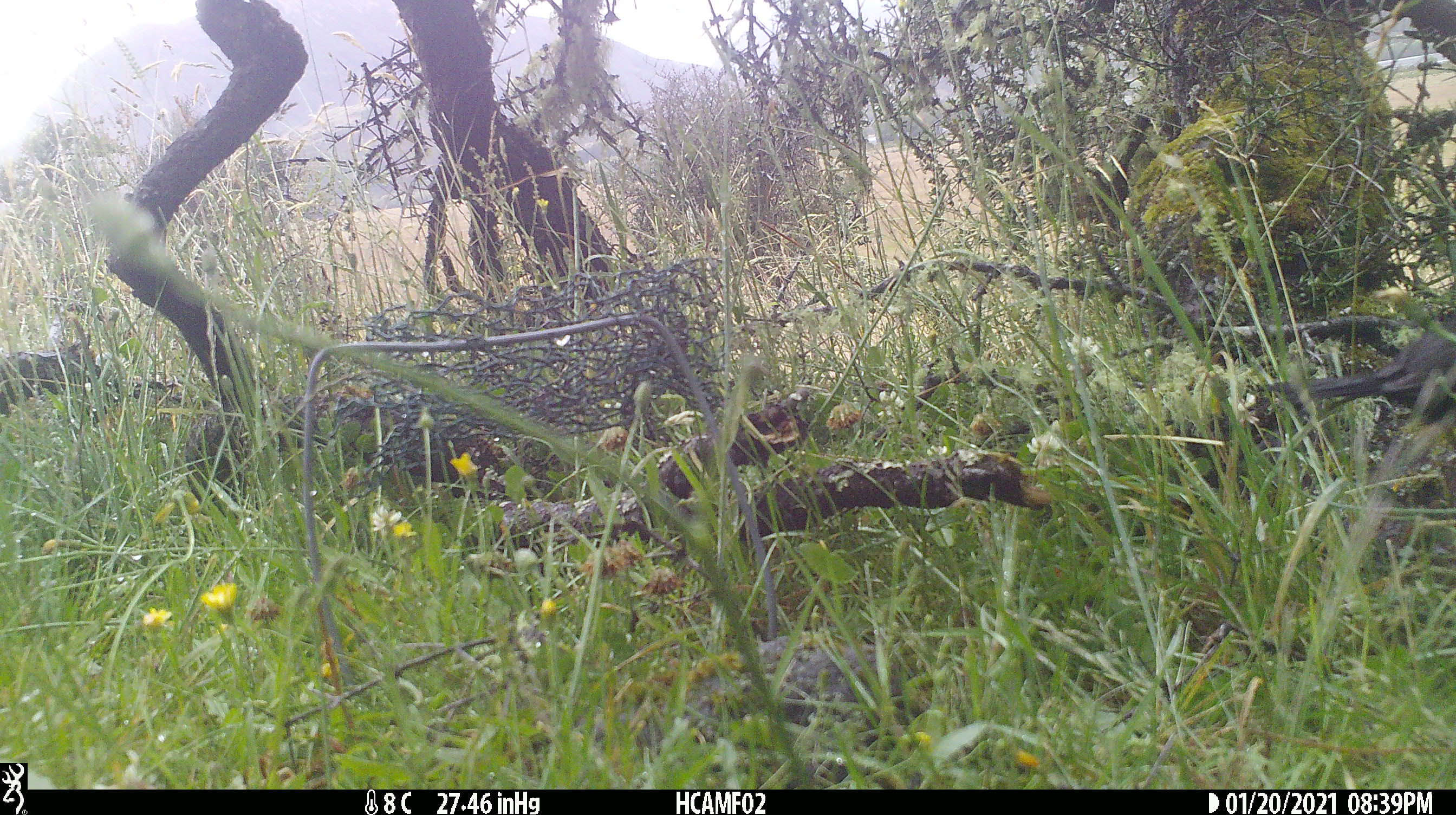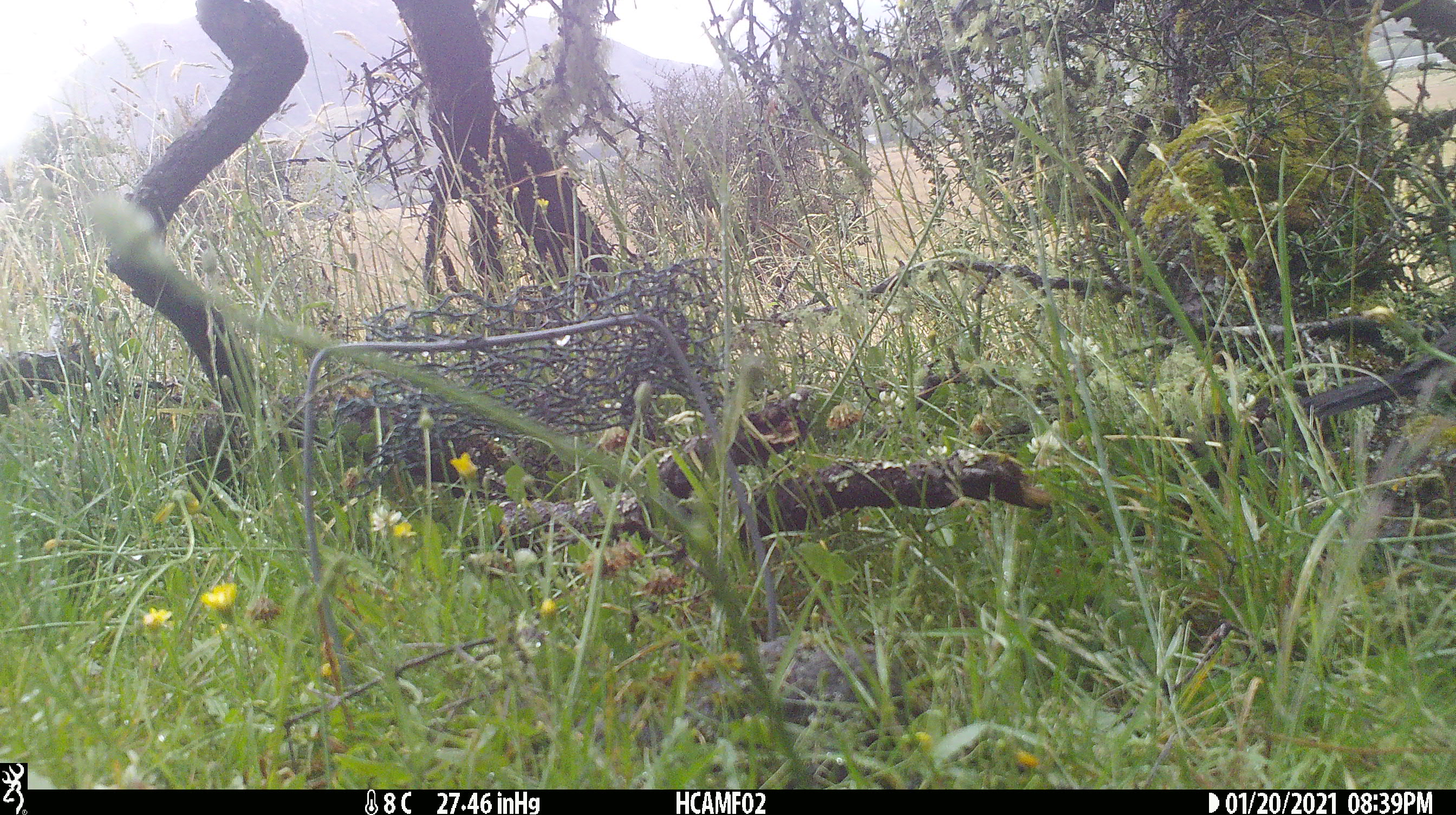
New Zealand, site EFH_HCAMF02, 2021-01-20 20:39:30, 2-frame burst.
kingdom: Animalia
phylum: Chordata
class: Aves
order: Passeriformes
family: Turdidae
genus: Turdus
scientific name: Turdus merula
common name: eurasian blackbird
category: blackbird